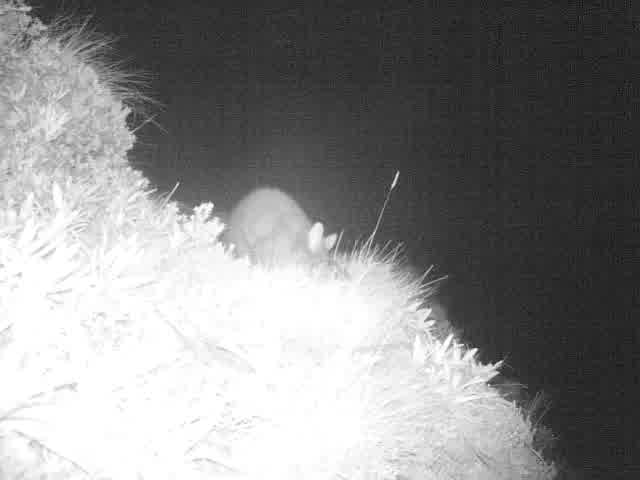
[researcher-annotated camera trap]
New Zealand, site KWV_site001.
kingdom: Animalia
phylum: Chordata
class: Mammalia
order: Diprotodontia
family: Phalangeridae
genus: Trichosurus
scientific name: Trichosurus vulpecula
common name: common brushtail possum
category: possum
Possum (common brushtail possum) (Trichosurus vulpecula).